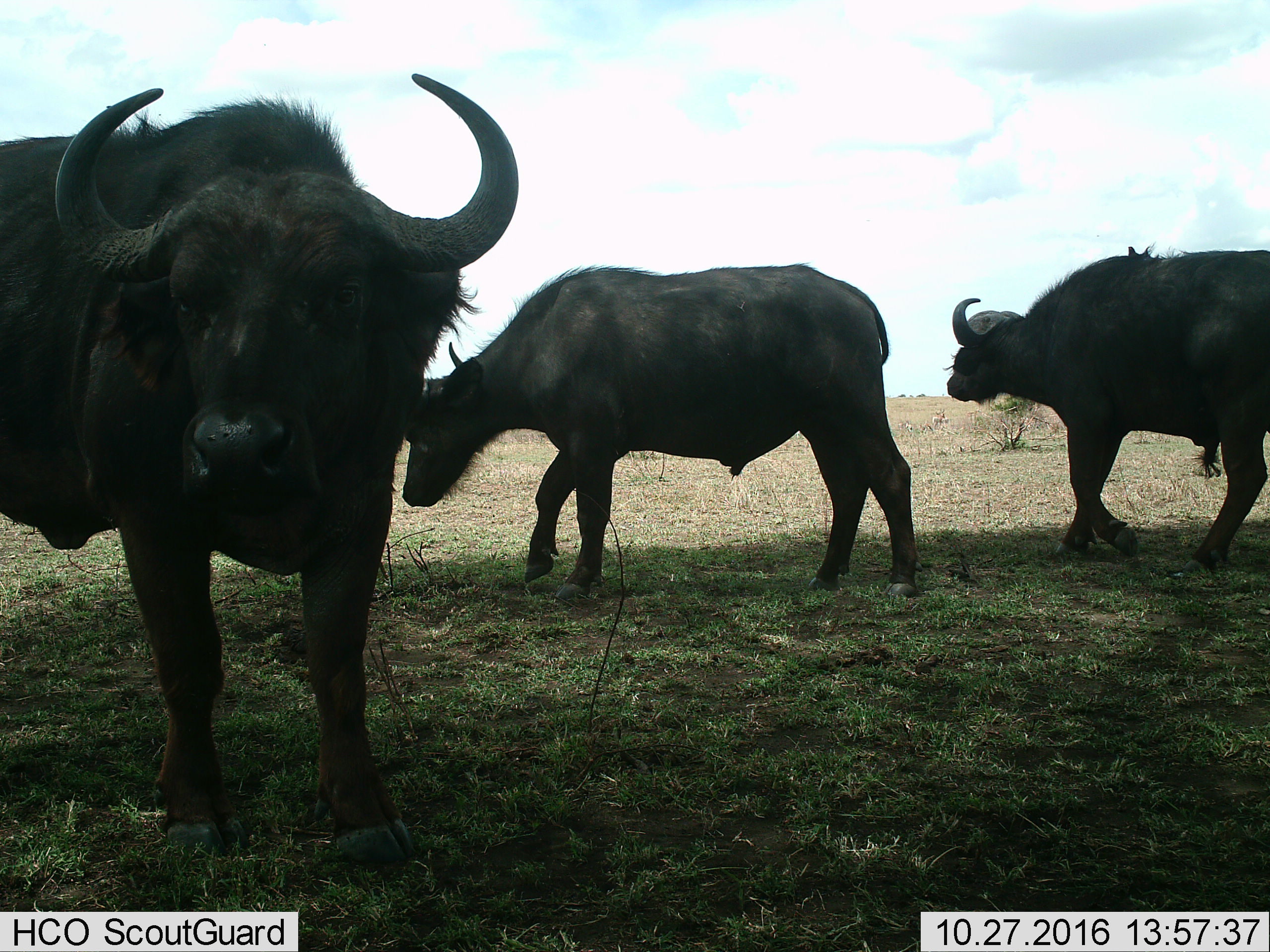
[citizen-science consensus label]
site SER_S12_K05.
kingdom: Animalia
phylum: Chordata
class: Mammalia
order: Artiodactyla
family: Bovidae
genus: Syncerus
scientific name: Syncerus caffer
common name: african buffalo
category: buffalo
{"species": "buffalo (african buffalo) (Syncerus caffer)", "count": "3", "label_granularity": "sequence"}